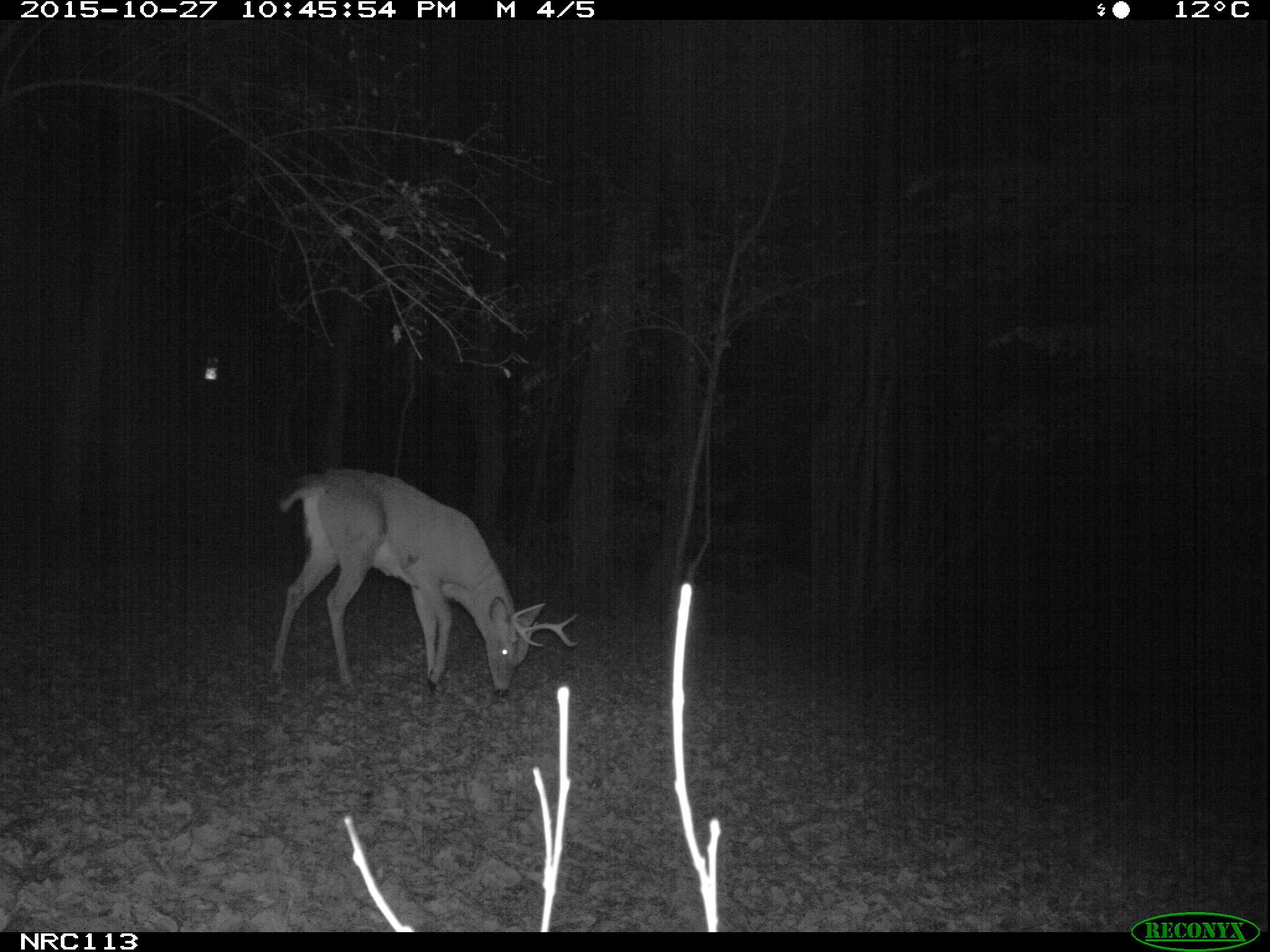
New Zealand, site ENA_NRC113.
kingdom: Animalia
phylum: Chordata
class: Mammalia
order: Artiodactyla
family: Cervidae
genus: Odocoileus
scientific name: Odocoileus virginianus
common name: white-tailed deer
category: white tailed deer